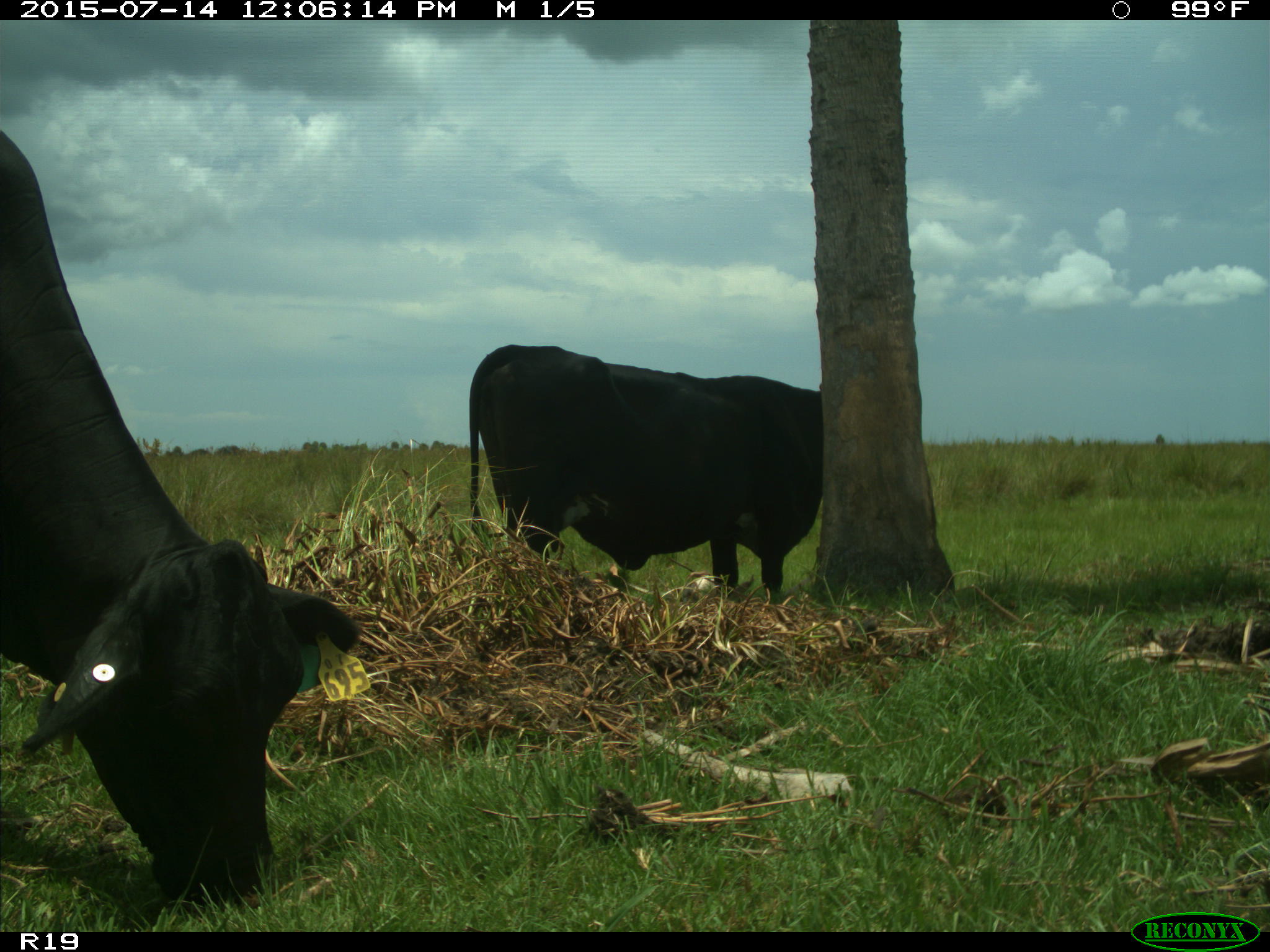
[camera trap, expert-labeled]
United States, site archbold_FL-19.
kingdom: Animalia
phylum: Chordata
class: Mammalia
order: Artiodactyla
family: Bovidae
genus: Bos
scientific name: Bos taurus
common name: domestic cow